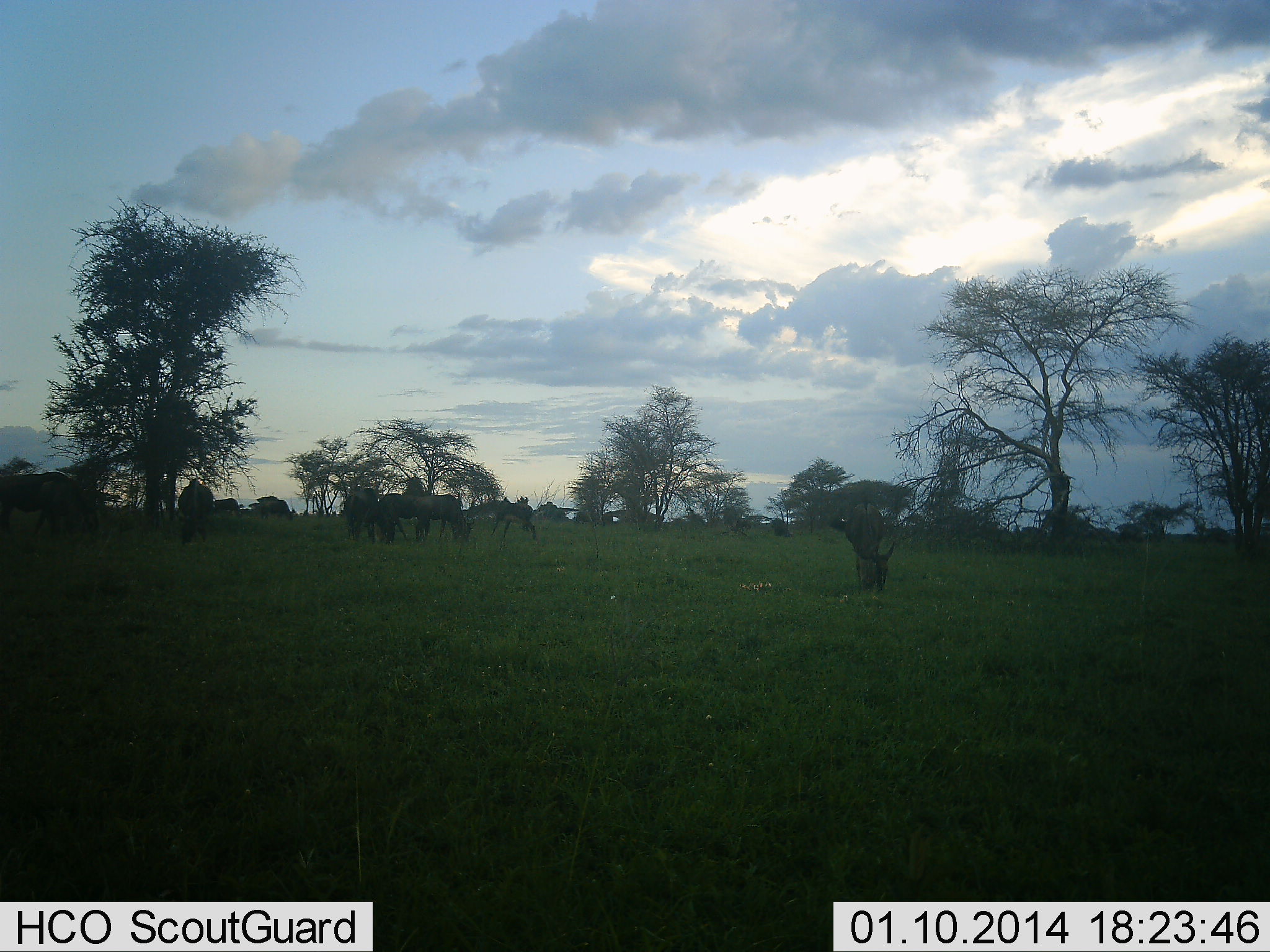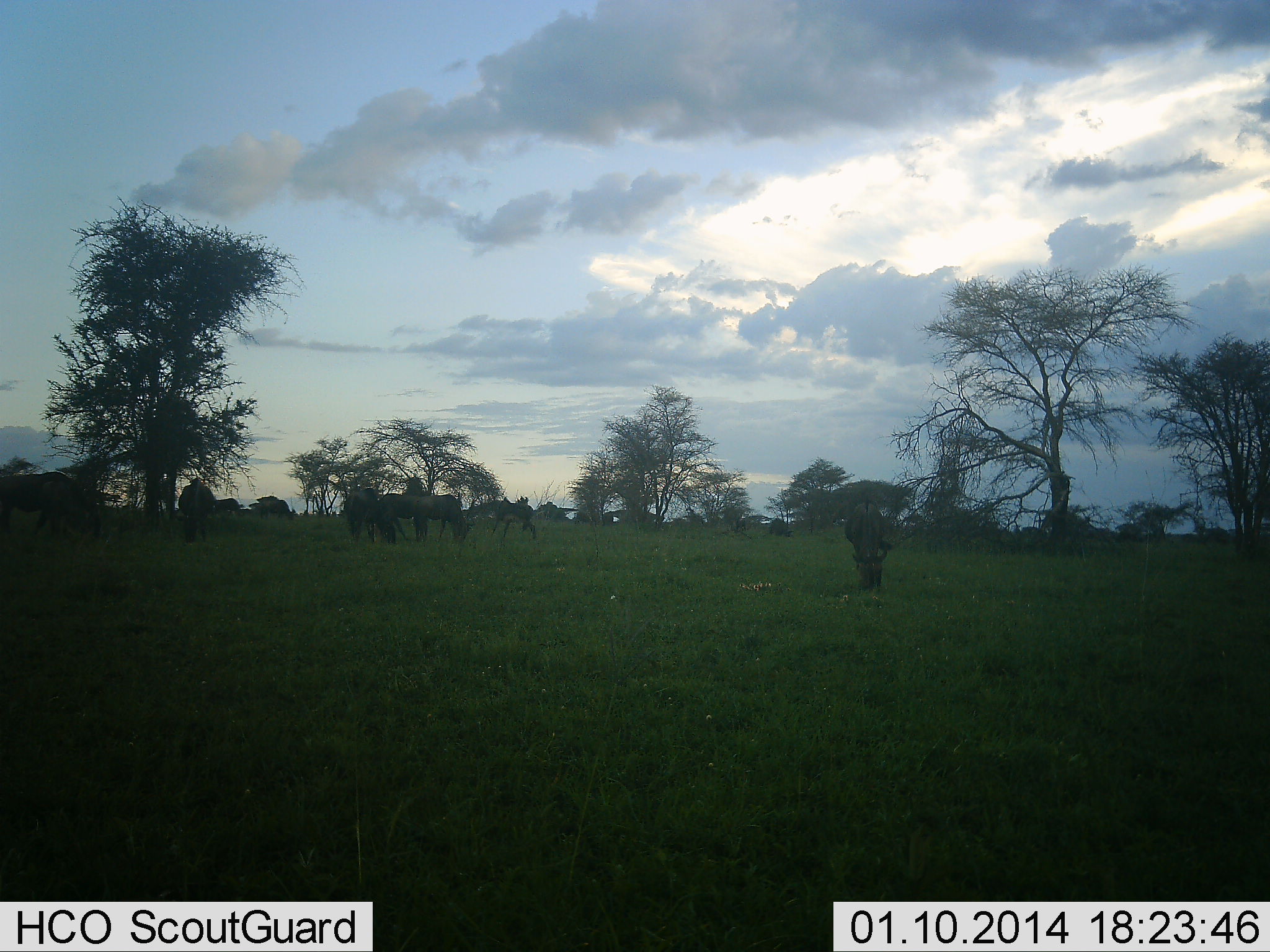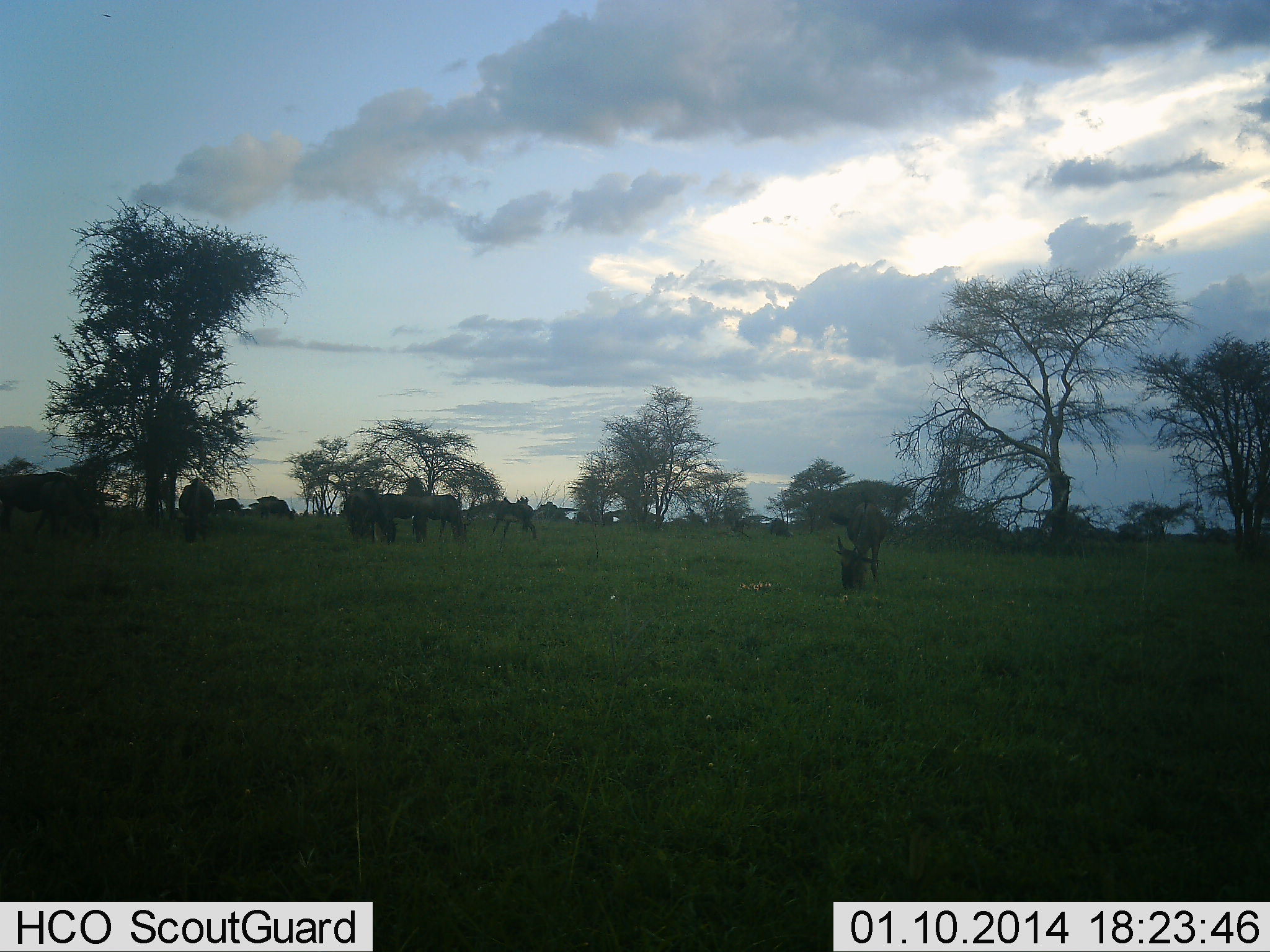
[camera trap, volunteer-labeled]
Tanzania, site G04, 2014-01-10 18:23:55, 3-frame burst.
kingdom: Animalia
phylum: Chordata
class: Mammalia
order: Artiodactyla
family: Bovidae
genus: Connochaetes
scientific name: Connochaetes taurinus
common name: blue wildebeest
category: wildebeest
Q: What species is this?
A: Wildebeest (blue wildebeest) (Connochaetes taurinus).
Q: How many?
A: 10.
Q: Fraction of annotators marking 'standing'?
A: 30%.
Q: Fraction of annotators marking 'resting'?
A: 10%.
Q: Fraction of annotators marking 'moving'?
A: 0%.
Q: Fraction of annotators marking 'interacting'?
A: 0%.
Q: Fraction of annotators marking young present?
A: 0%.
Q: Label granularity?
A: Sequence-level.